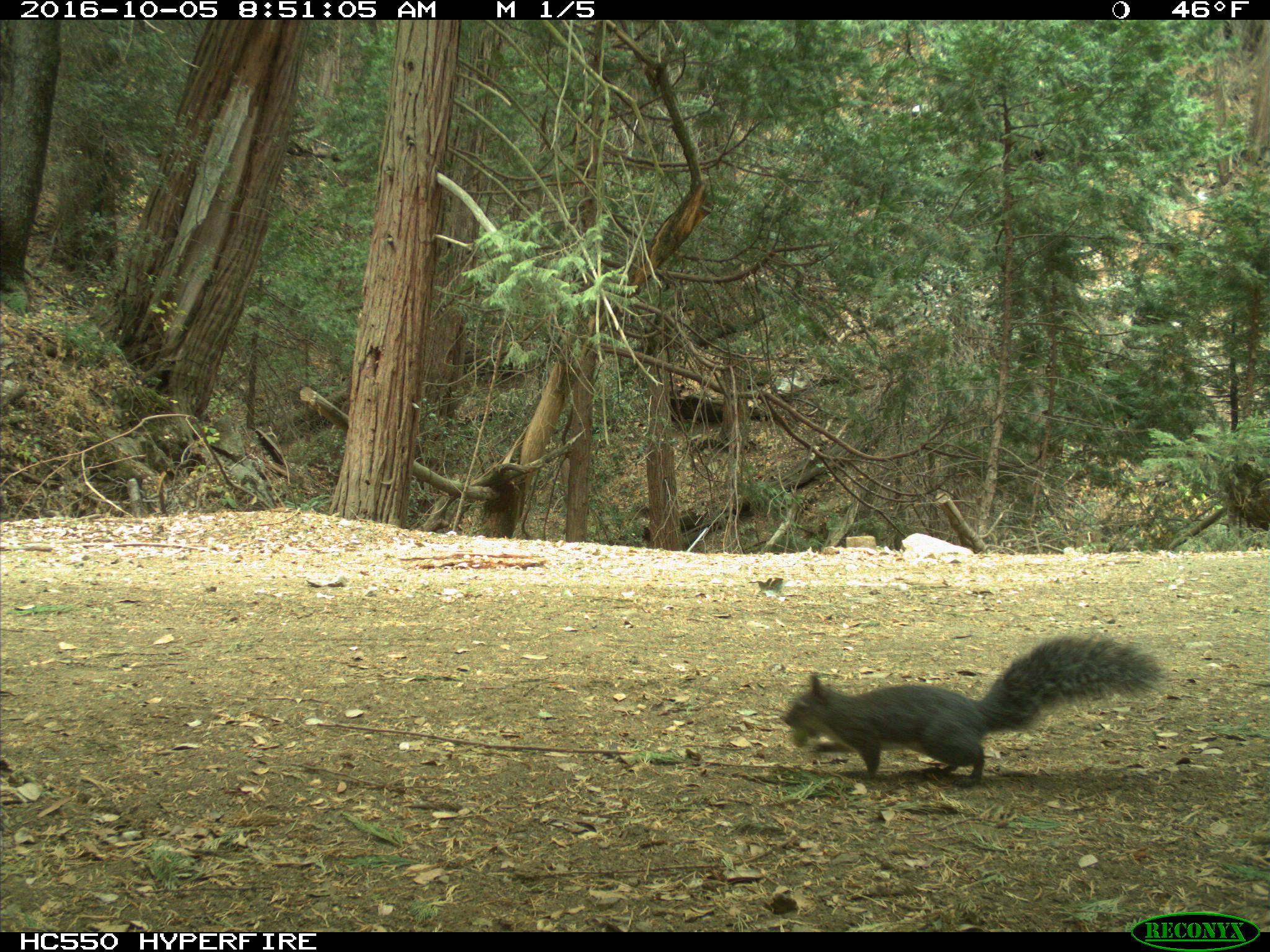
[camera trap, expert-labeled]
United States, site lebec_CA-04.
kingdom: Animalia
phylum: Chordata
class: Mammalia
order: Rodentia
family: Sciuridae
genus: Sciurus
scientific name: Sciurus carolinensis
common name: eastern gray squirrel